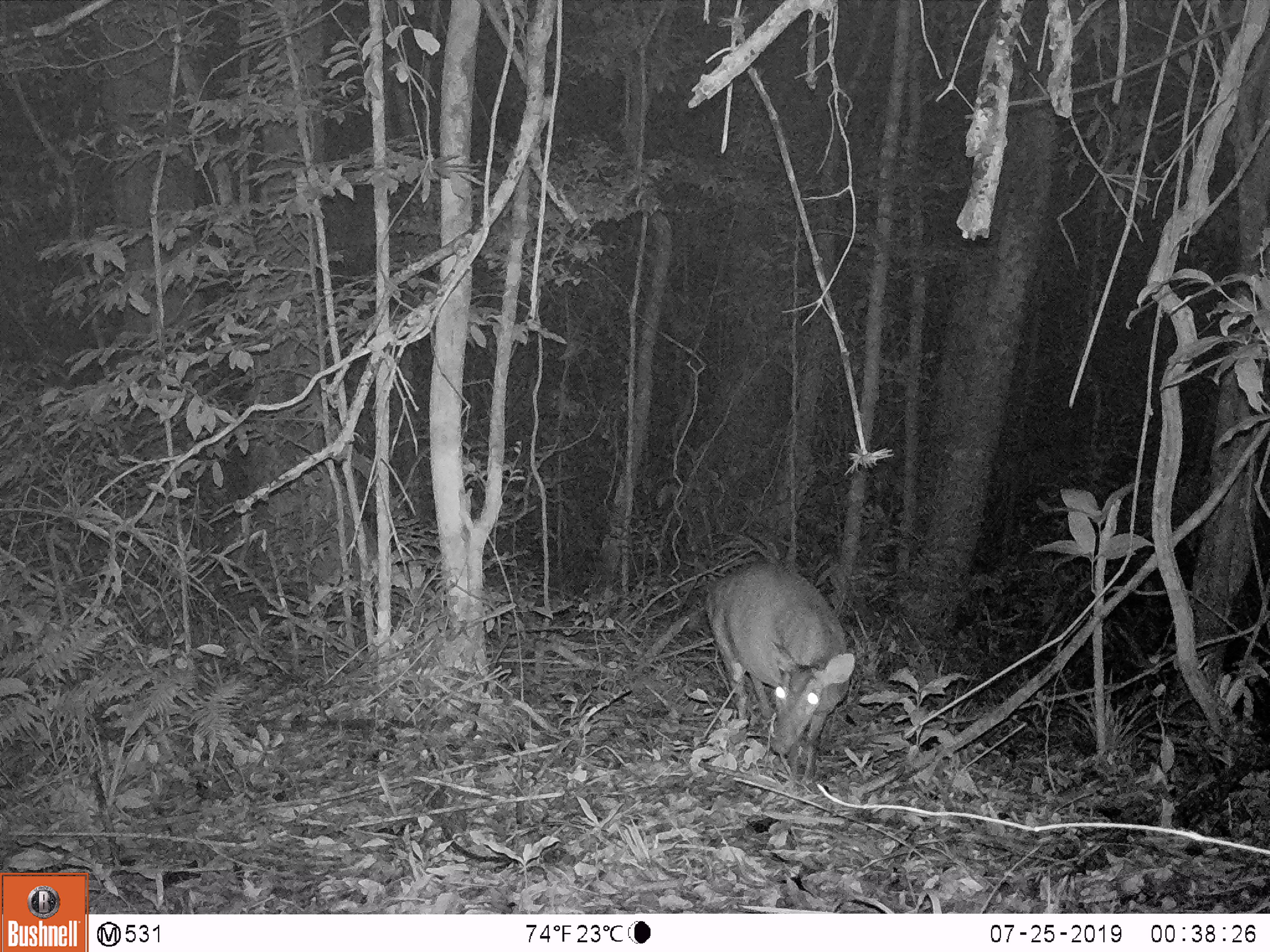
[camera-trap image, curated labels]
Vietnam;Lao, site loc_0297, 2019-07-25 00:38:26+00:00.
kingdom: Animalia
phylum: Chordata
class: Mammalia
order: Artiodactyla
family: Cervidae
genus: Muntiacus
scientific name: Muntiacus vuquangensis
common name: large-antlered muntjac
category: large antlered muntjac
Large antlered muntjac (large-antlered muntjac) (Muntiacus vuquangensis). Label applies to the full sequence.